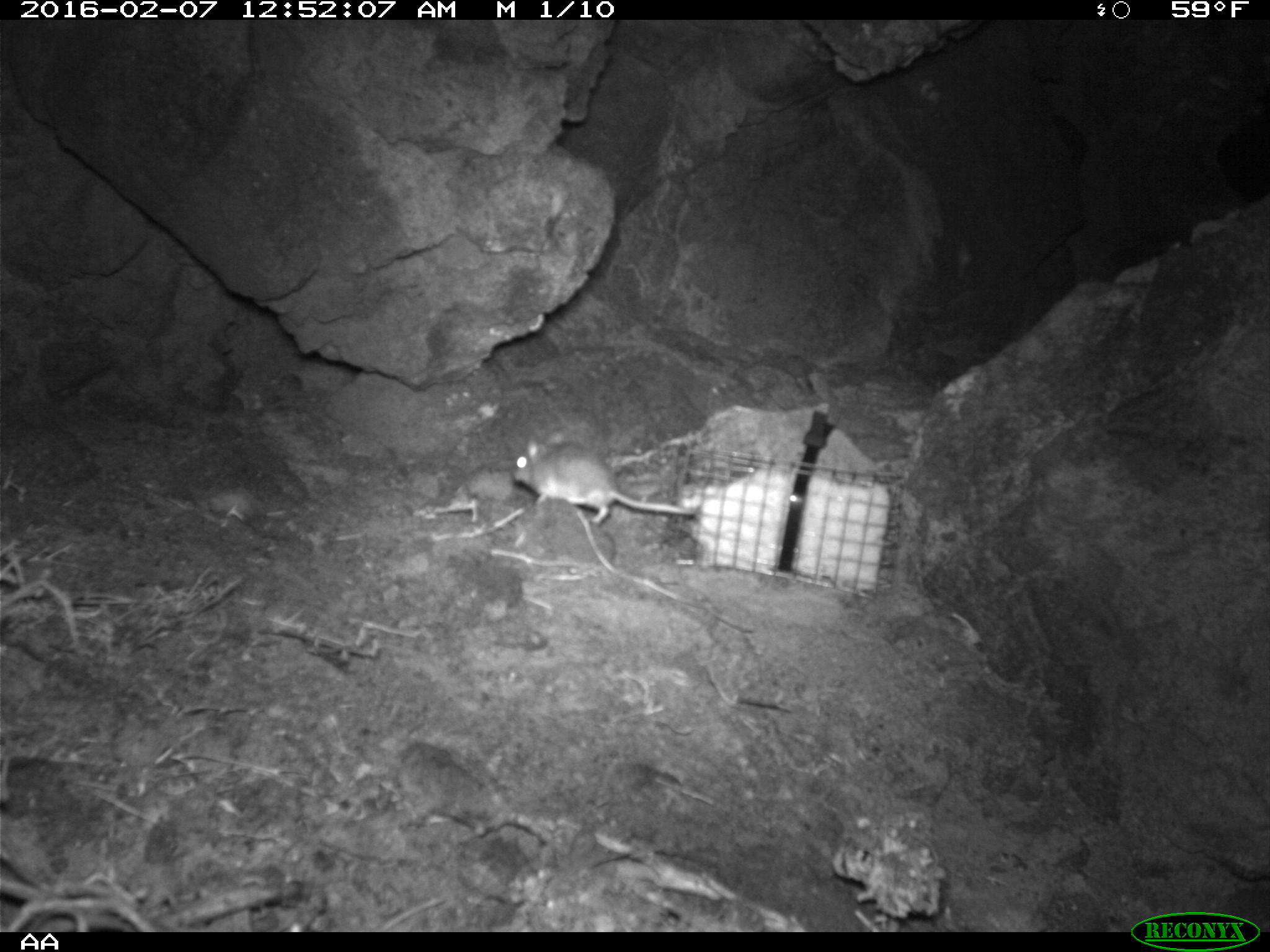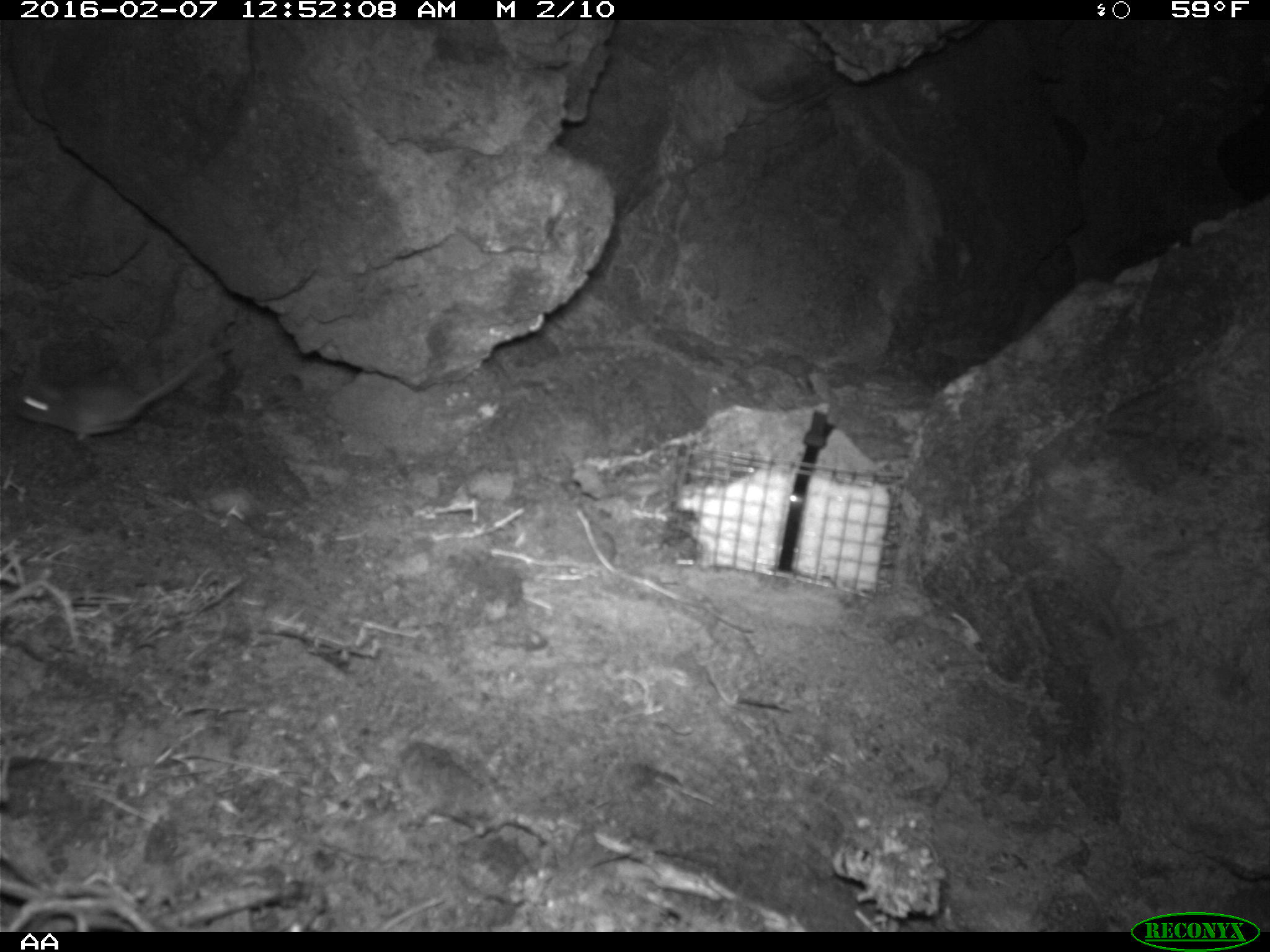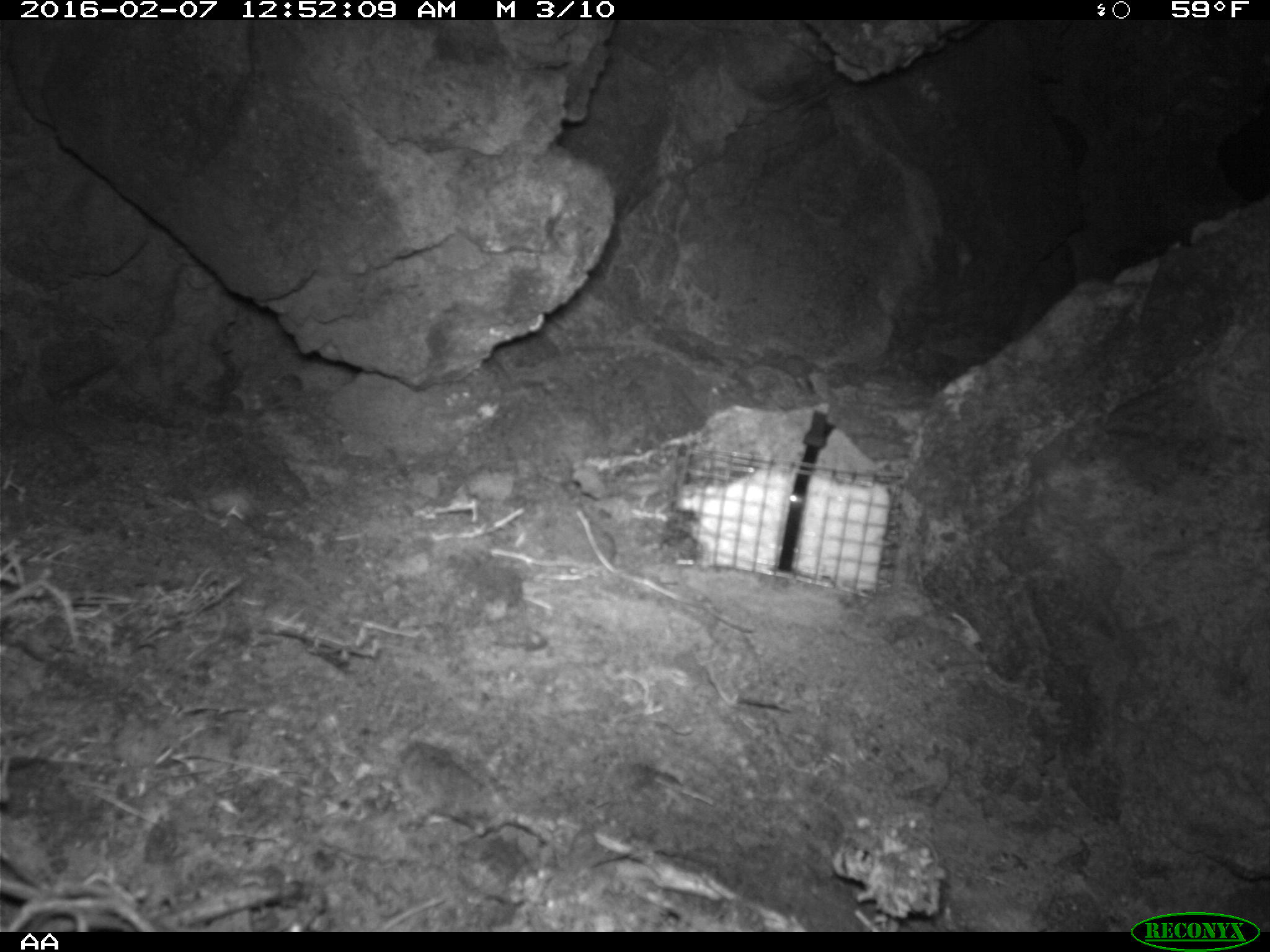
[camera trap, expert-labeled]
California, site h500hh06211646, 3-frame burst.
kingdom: Animalia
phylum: Chordata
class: Mammalia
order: Rodentia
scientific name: Rodentia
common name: rodent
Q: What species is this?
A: Rodent (Rodentia).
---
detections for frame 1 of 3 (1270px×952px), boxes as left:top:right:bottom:
rodent: 511:436:698:529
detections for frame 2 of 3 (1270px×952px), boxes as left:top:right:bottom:
rodent: 11:338:239:447